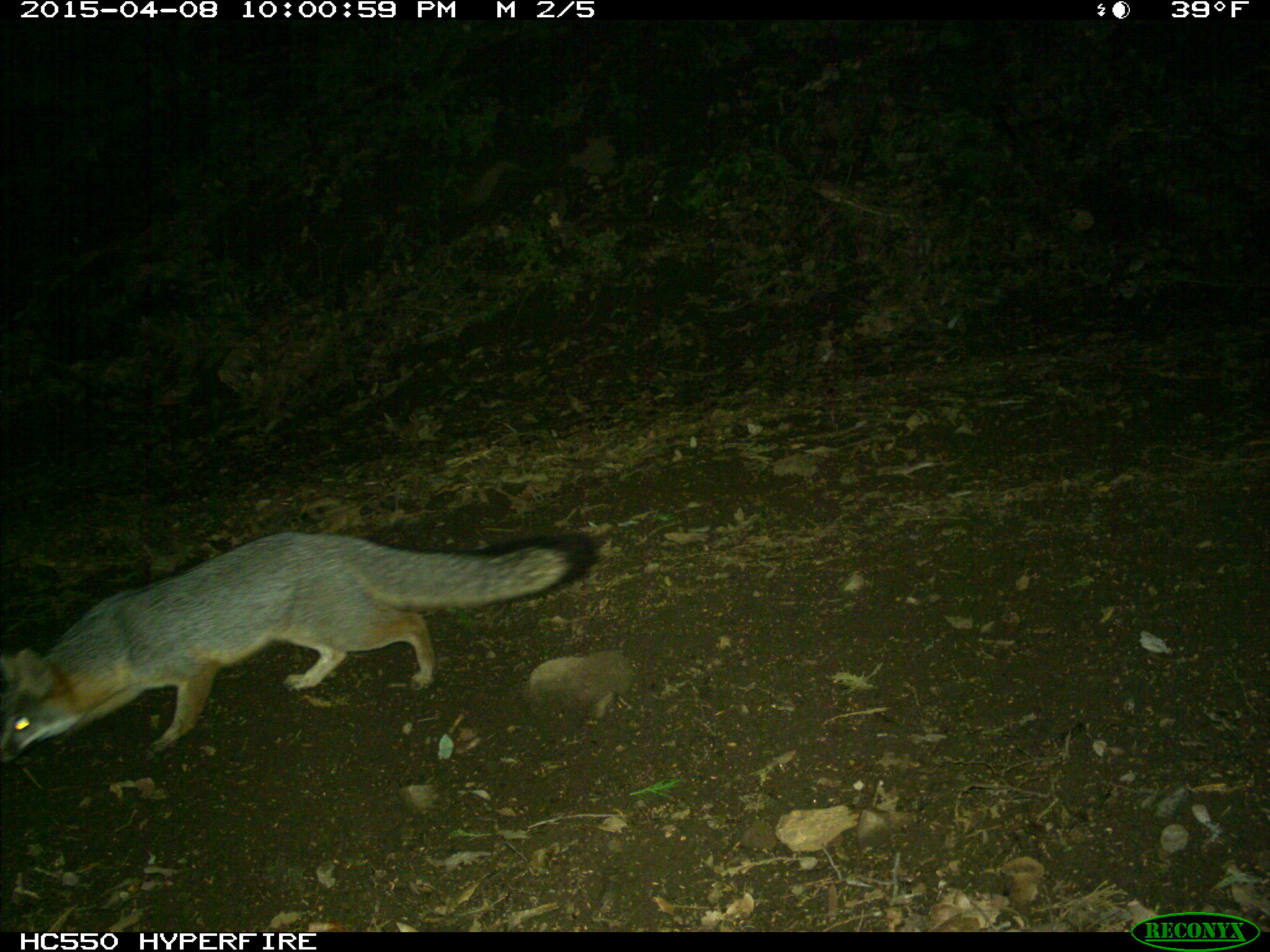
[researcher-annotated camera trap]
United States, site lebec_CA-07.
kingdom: Animalia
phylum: Chordata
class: Mammalia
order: Carnivora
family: Canidae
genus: Urocyon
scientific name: Urocyon cinereoargenteus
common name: gray fox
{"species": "Urocyon cinereoargenteus (gray fox)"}